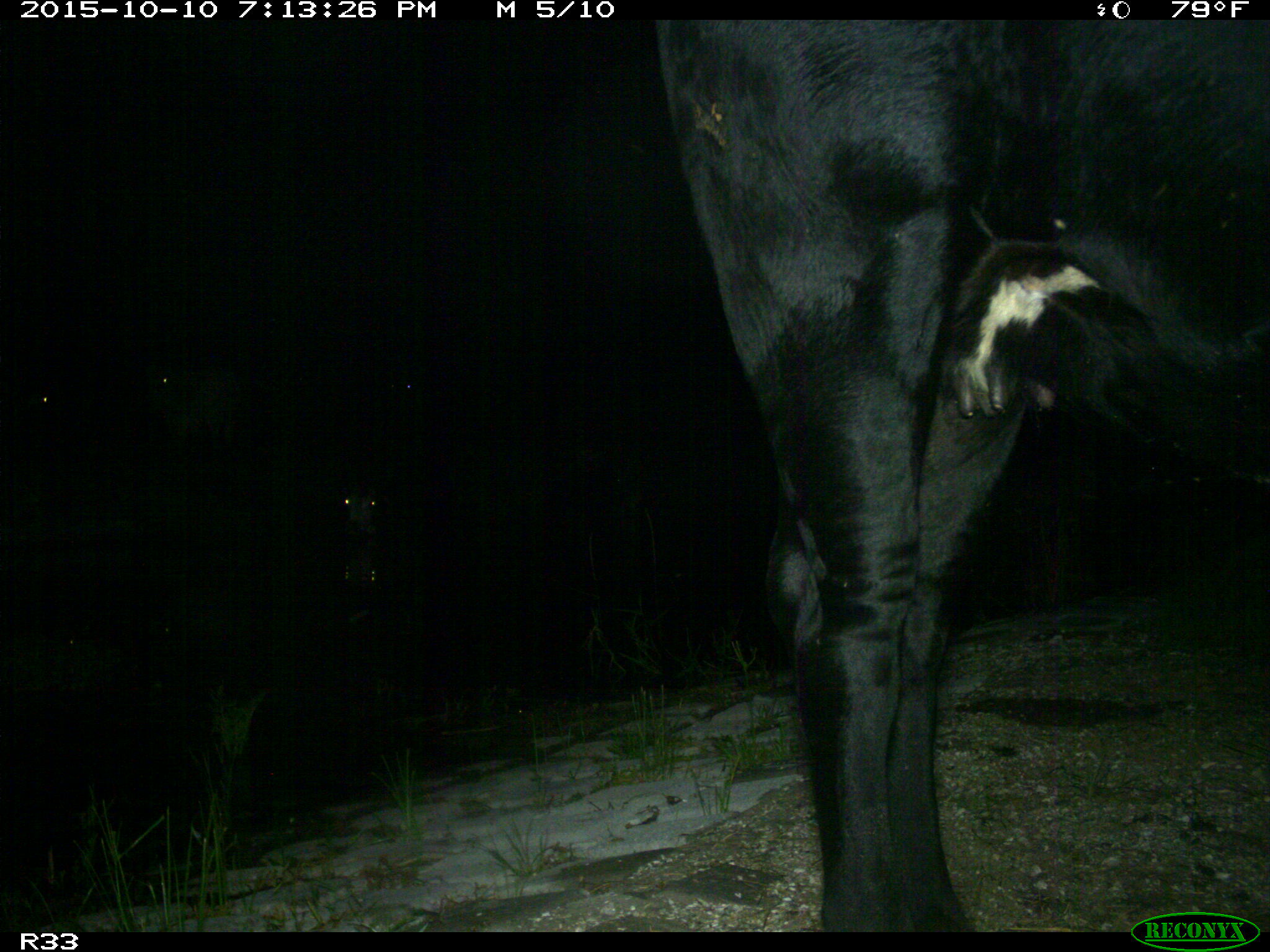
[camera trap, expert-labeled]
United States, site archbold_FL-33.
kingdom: Animalia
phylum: Chordata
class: Mammalia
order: Artiodactyla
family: Bovidae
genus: Bos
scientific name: Bos taurus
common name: domestic cow